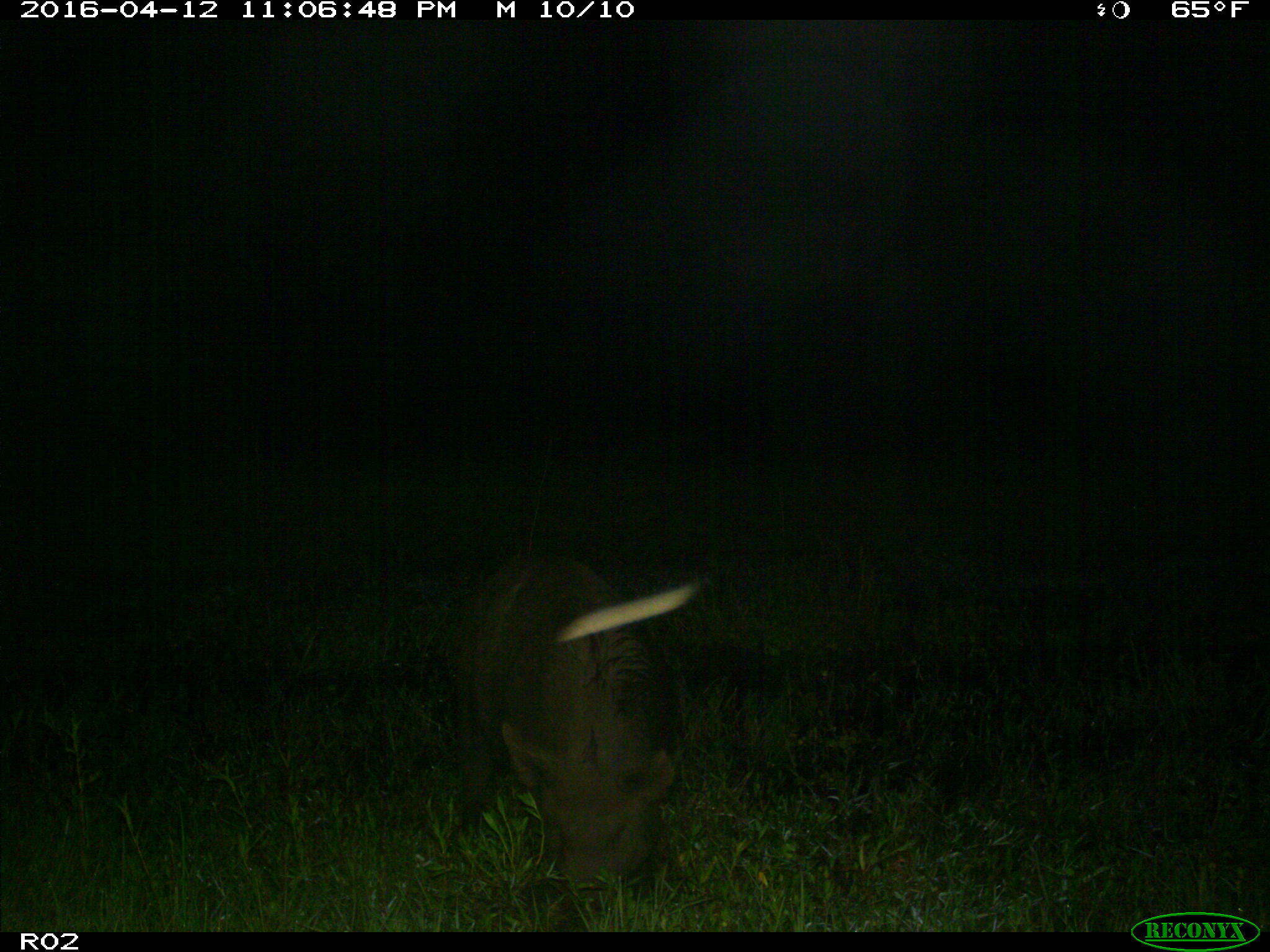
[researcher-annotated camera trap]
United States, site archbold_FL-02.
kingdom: Animalia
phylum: Chordata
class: Mammalia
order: Artiodactyla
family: Suidae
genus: Sus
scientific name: Sus scrofa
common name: wild boar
Sus scrofa (wild boar).